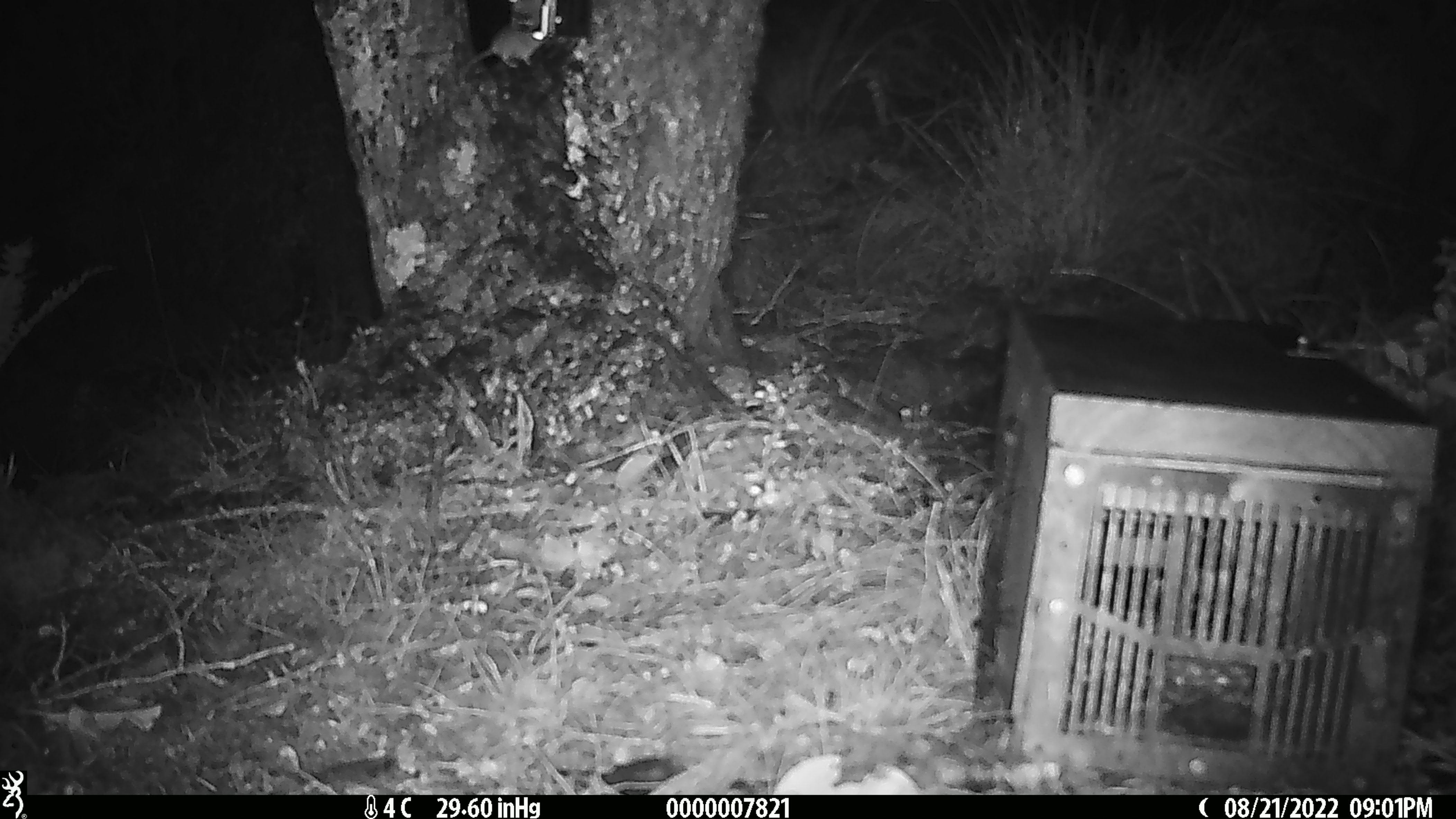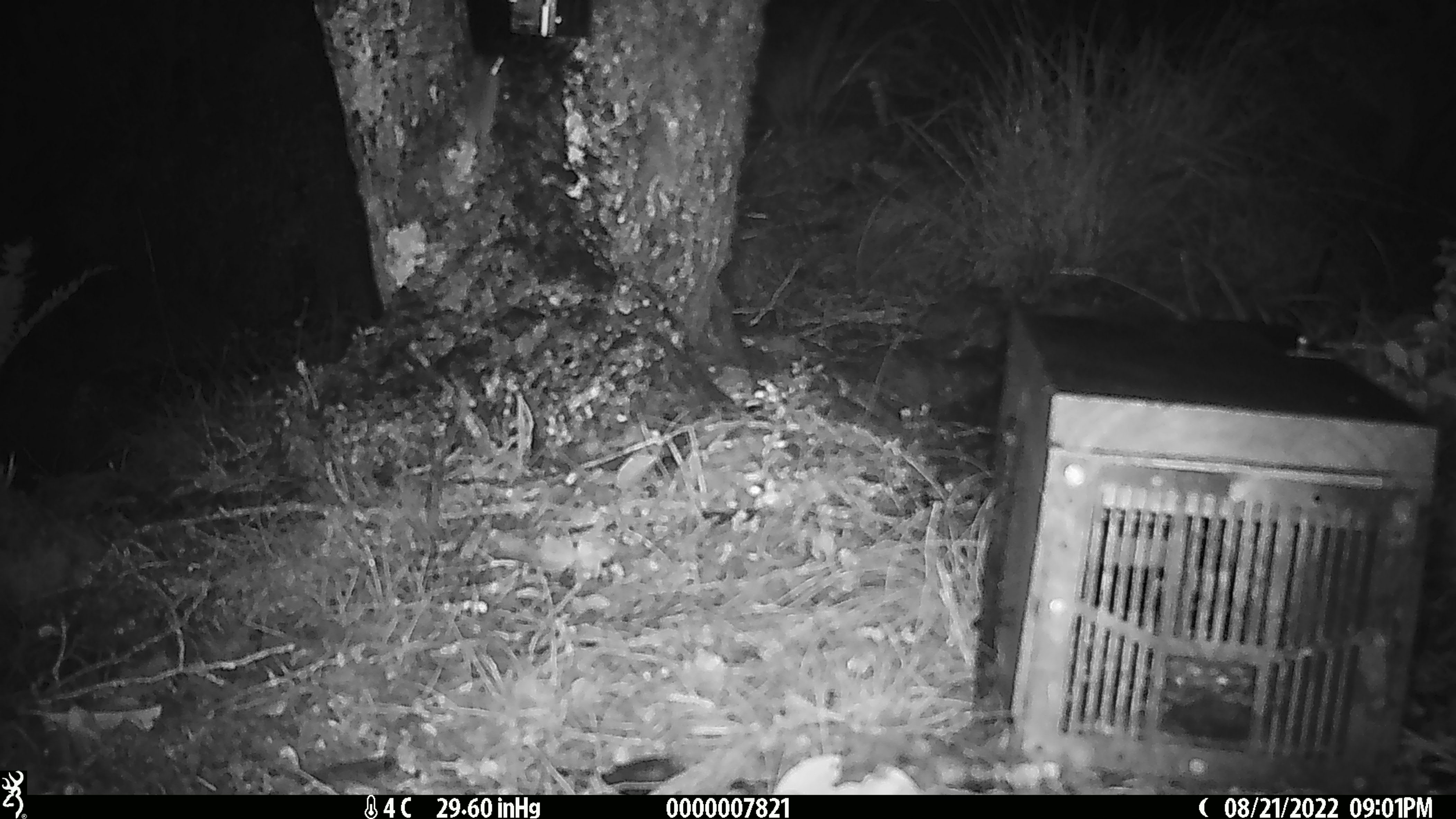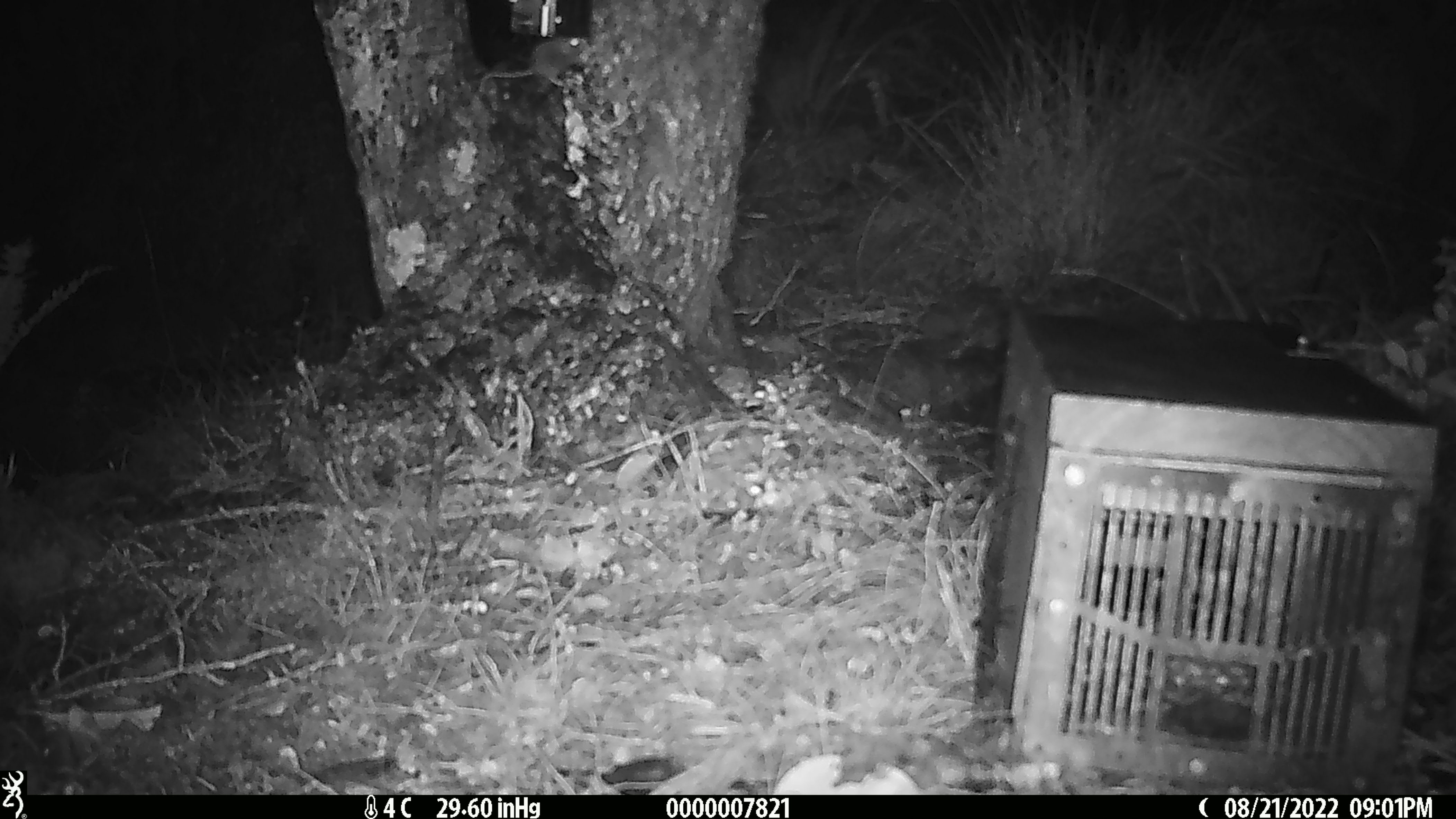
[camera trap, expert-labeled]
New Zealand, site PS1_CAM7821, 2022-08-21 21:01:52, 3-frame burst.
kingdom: Animalia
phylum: Chordata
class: Mammalia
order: Rodentia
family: Muridae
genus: Mus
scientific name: Mus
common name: mouse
Mouse (Mus).